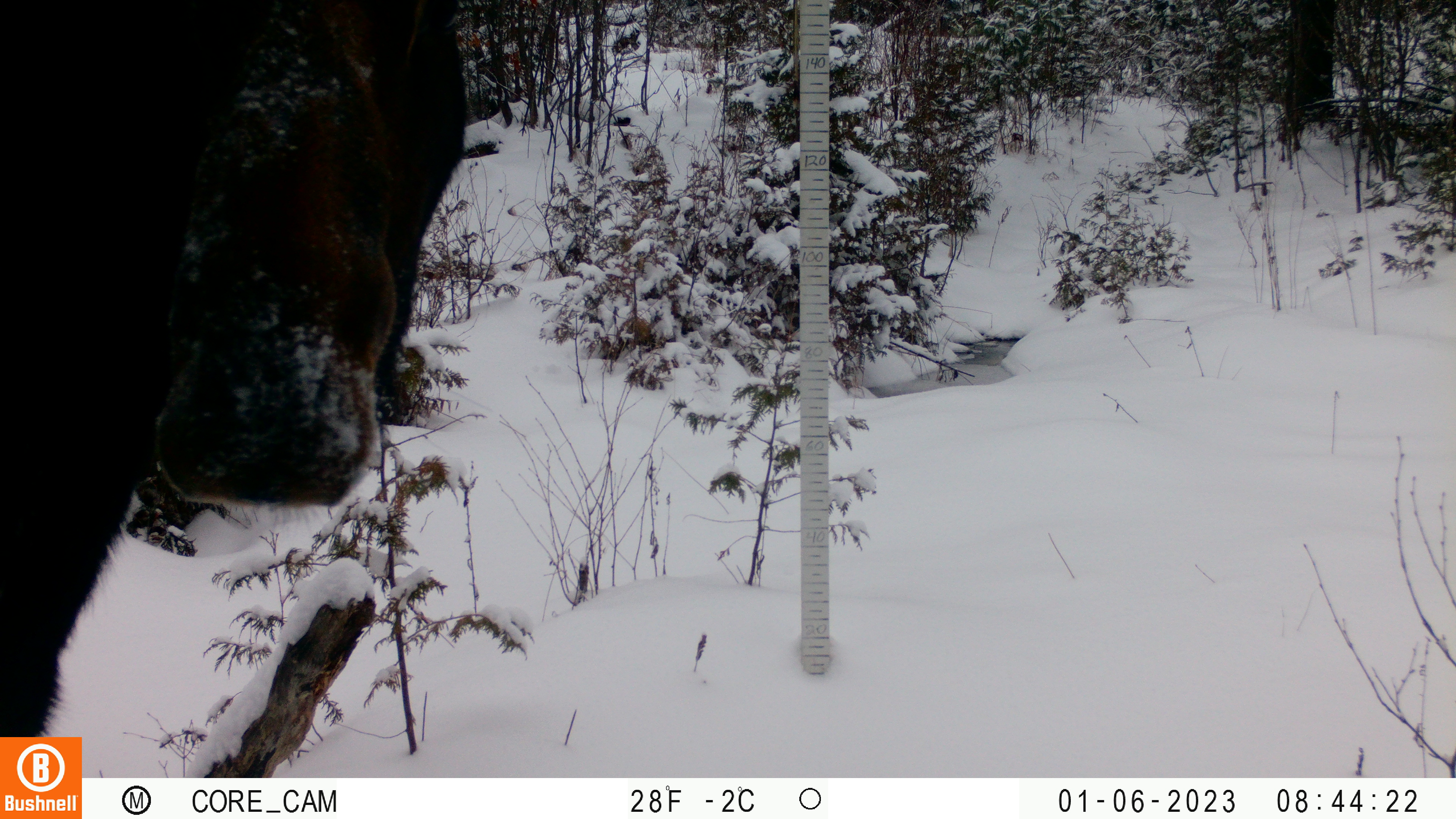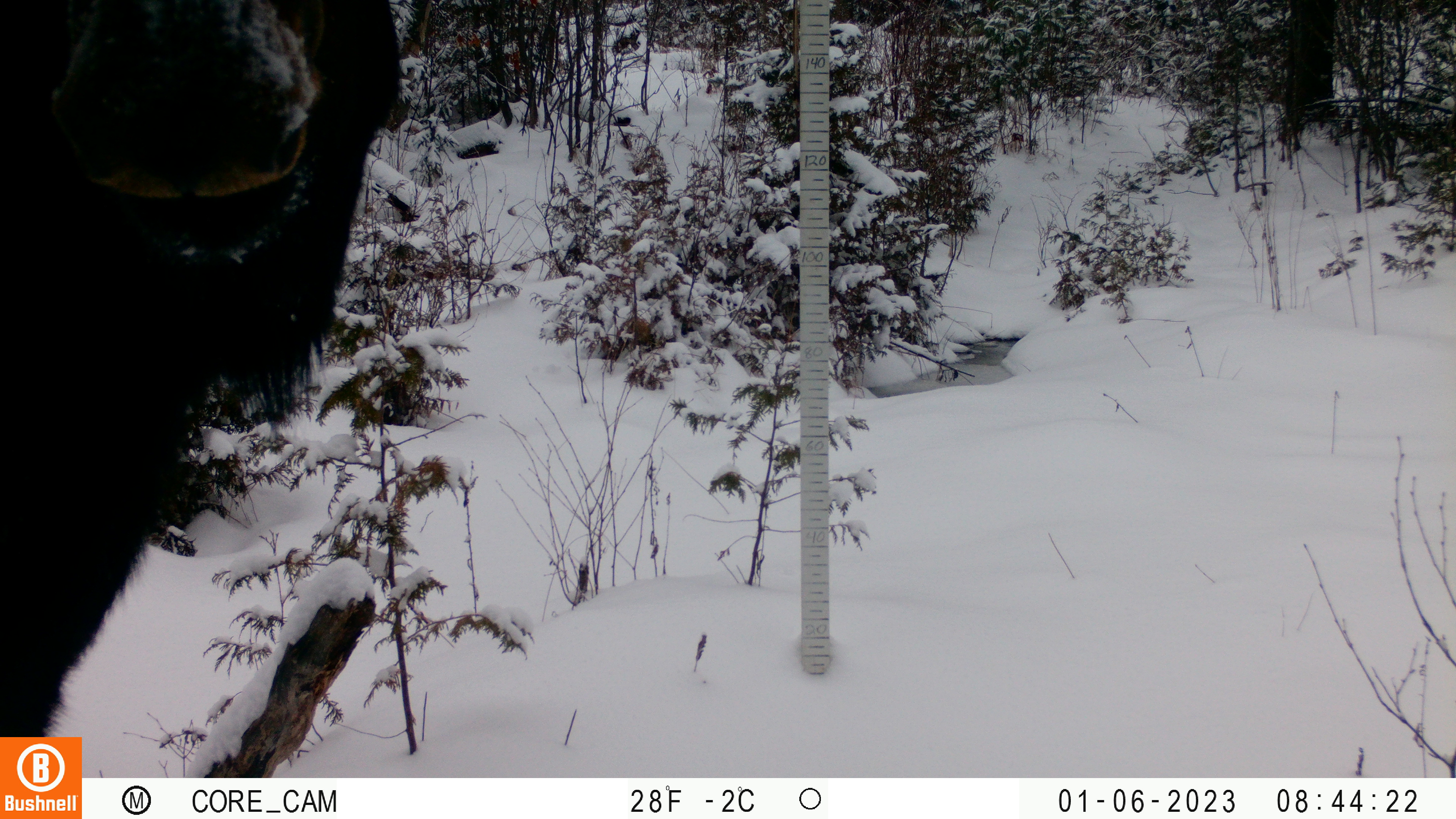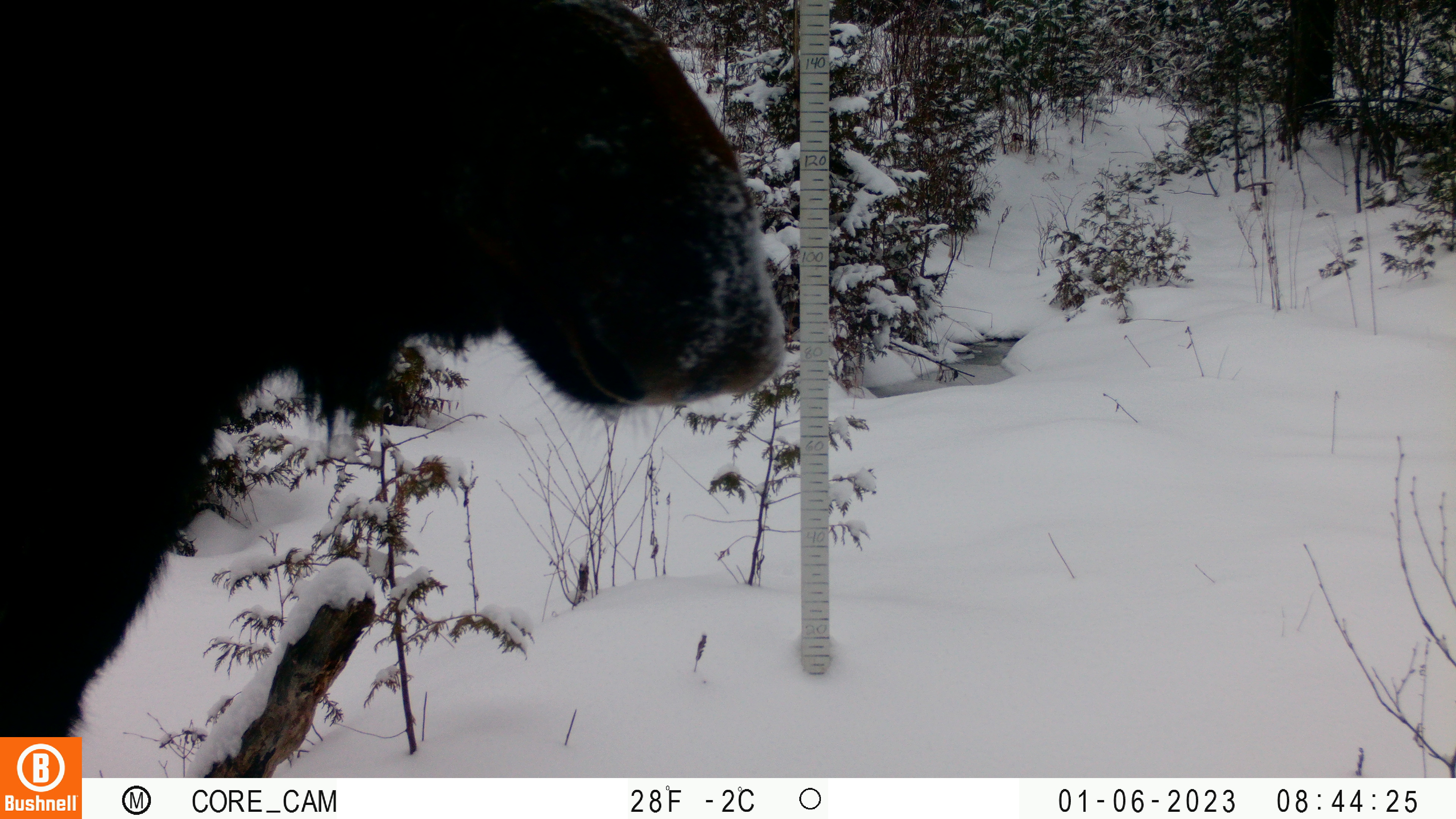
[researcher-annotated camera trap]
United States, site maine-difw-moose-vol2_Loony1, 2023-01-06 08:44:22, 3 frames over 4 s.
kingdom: Animalia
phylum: Chordata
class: Mammalia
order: Artiodactyla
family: Cervidae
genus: Alces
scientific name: Alces alces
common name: moose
Moose (Alces alces).